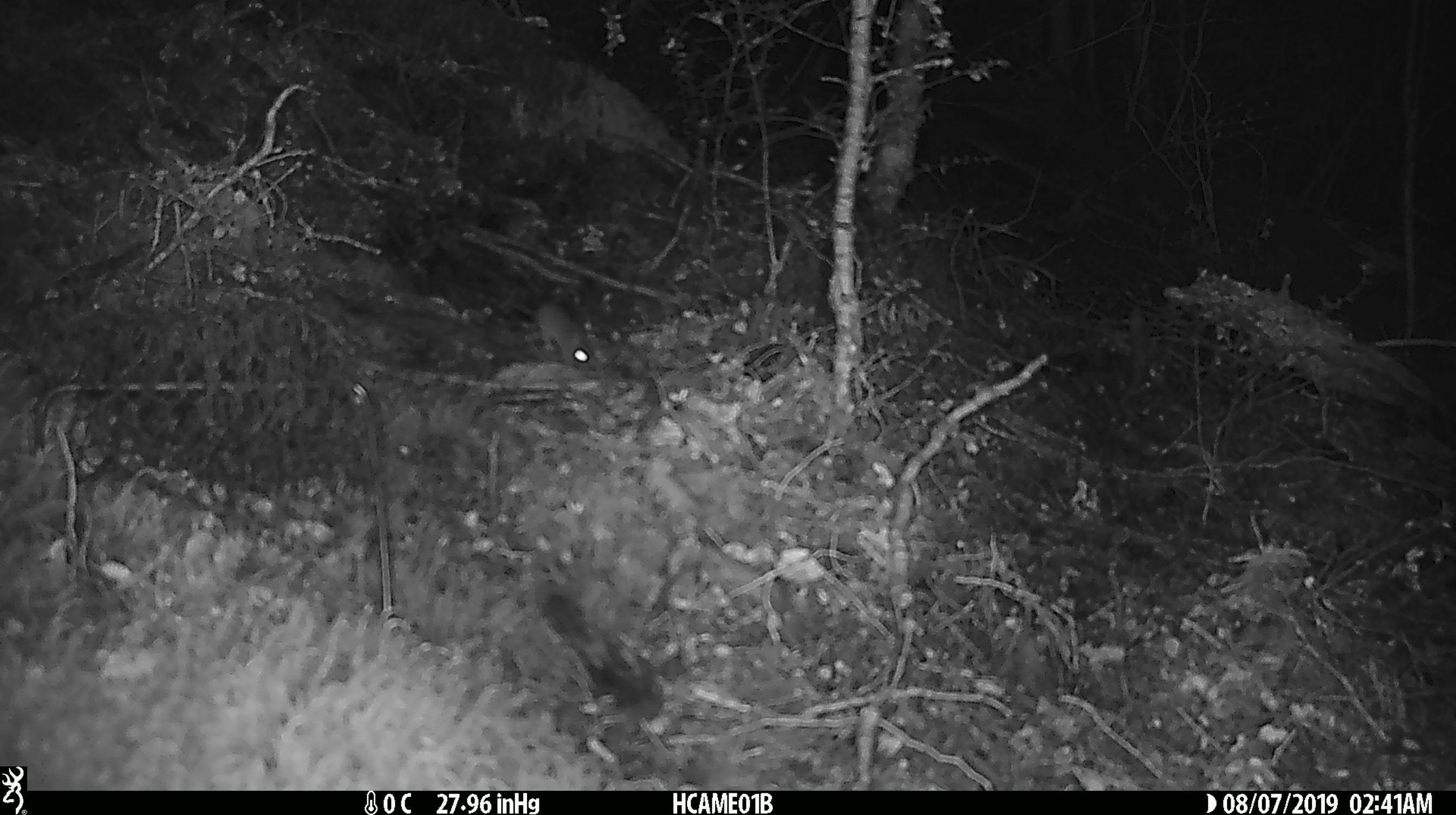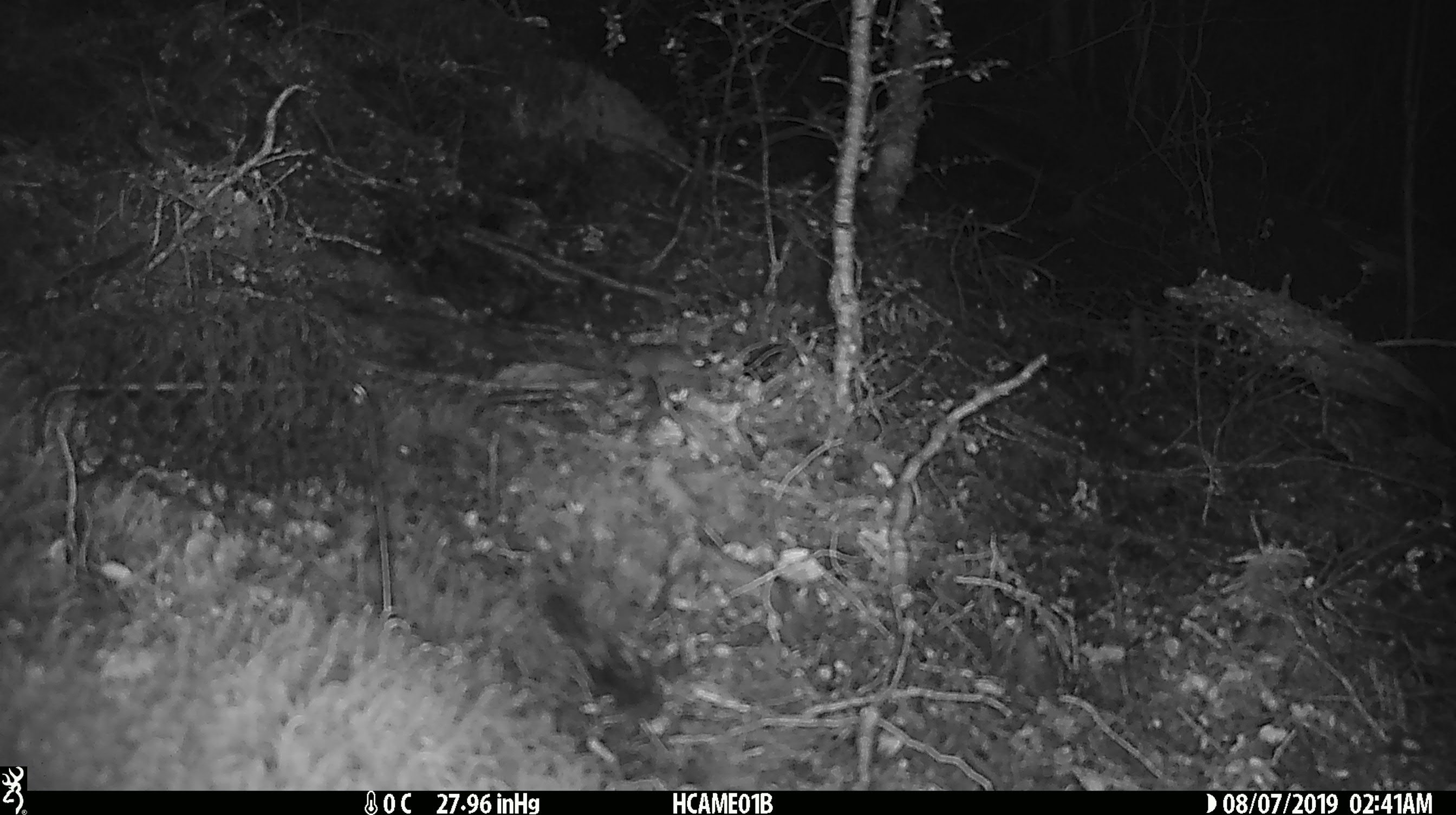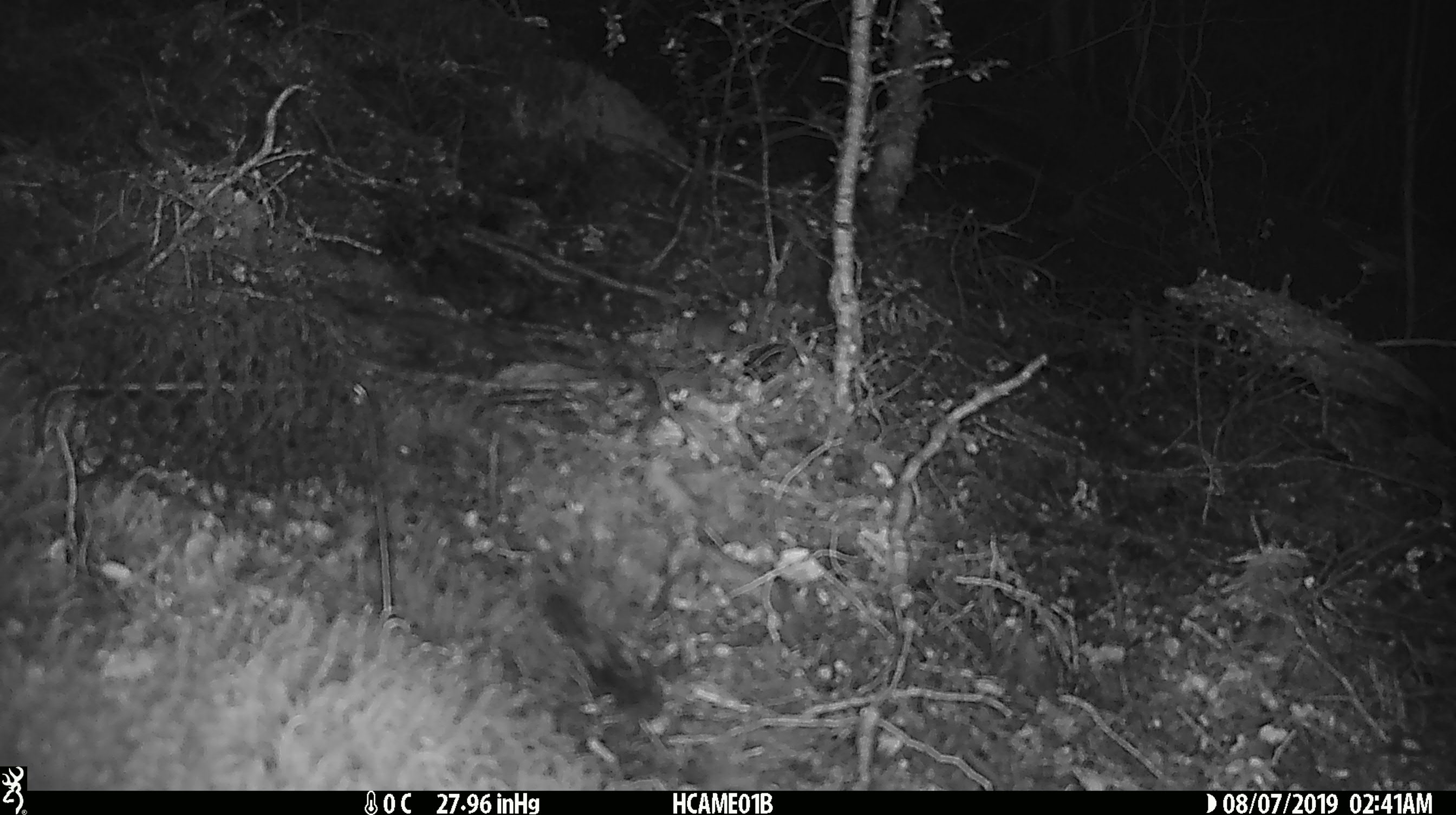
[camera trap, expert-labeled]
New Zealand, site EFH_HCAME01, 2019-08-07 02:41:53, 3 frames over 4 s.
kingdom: Animalia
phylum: Chordata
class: Mammalia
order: Rodentia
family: Muridae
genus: Mus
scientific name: Mus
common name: mouse